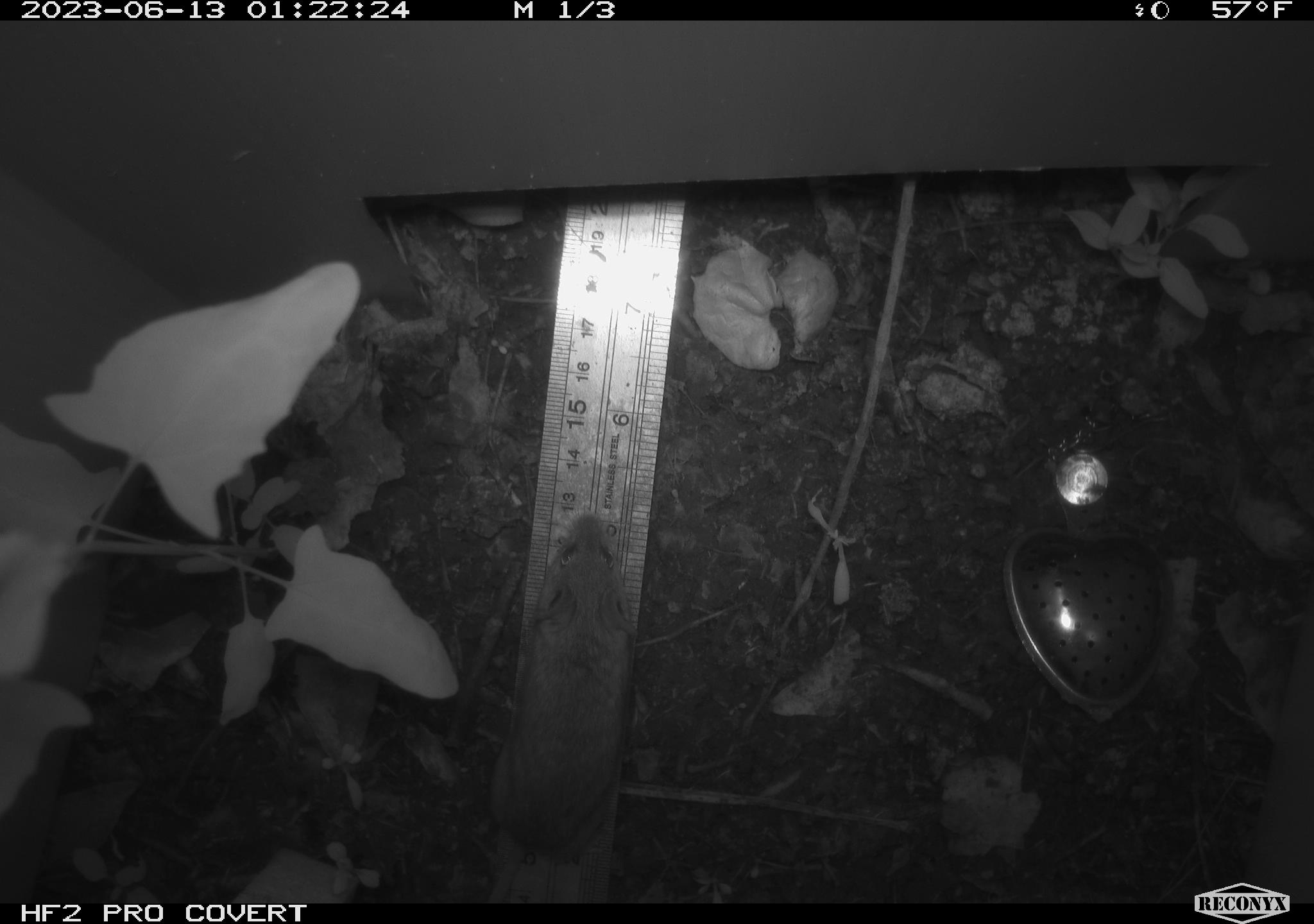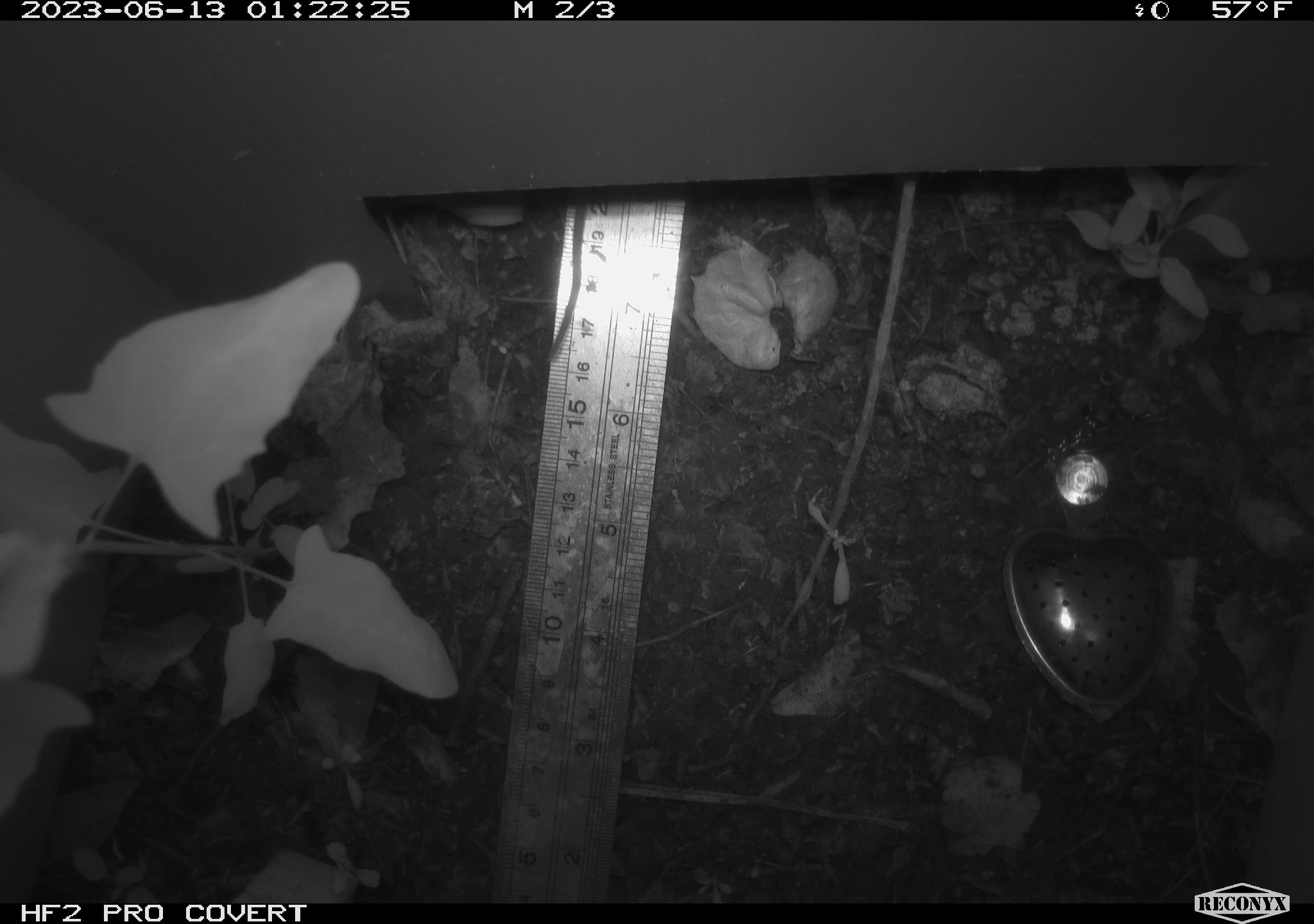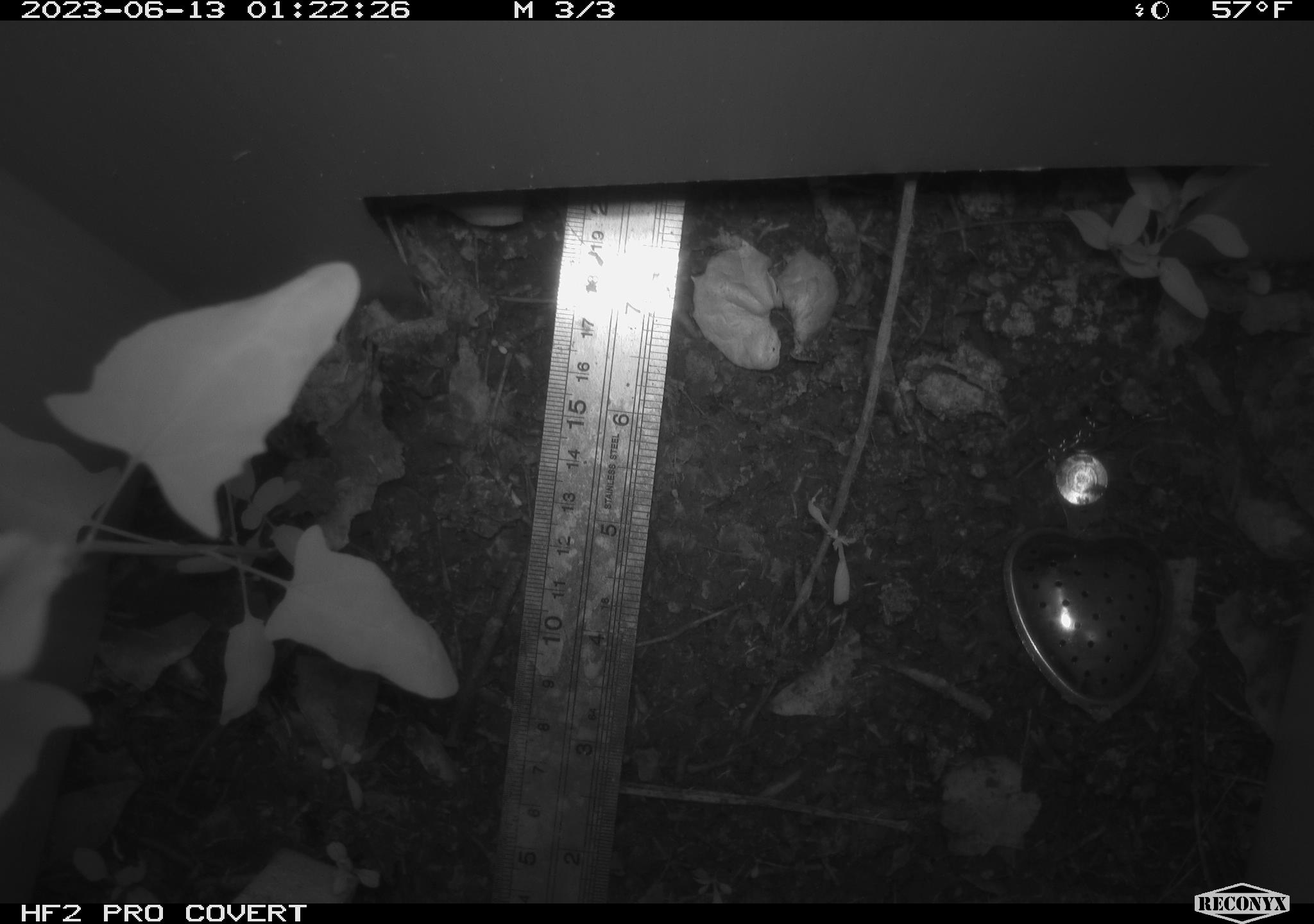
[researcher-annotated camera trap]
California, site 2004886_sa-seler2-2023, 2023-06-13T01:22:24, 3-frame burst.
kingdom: Animalia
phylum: Chordata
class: Mammalia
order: Rodentia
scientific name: Rodentia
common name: mouse species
Mouse species (Rodentia).